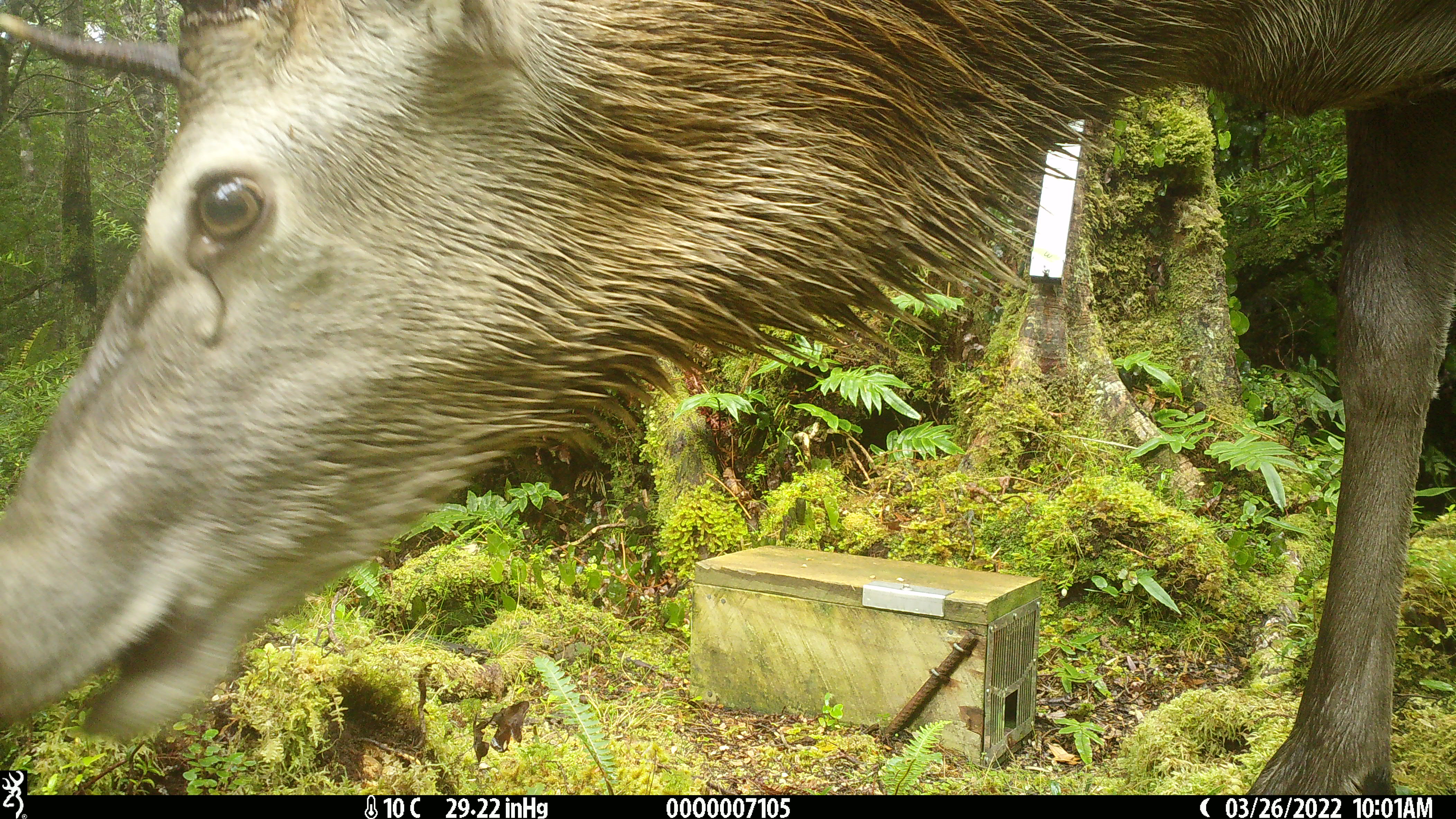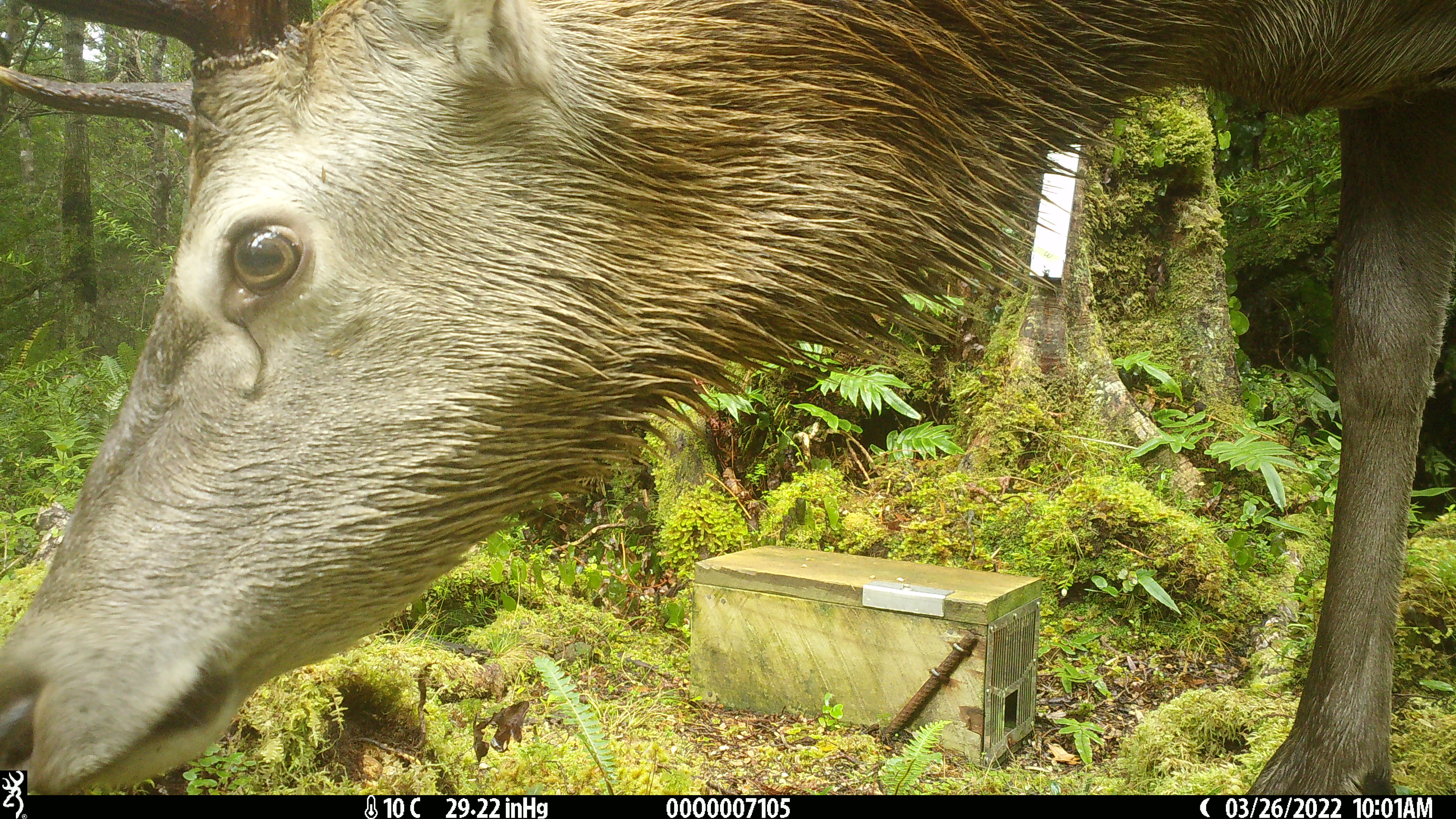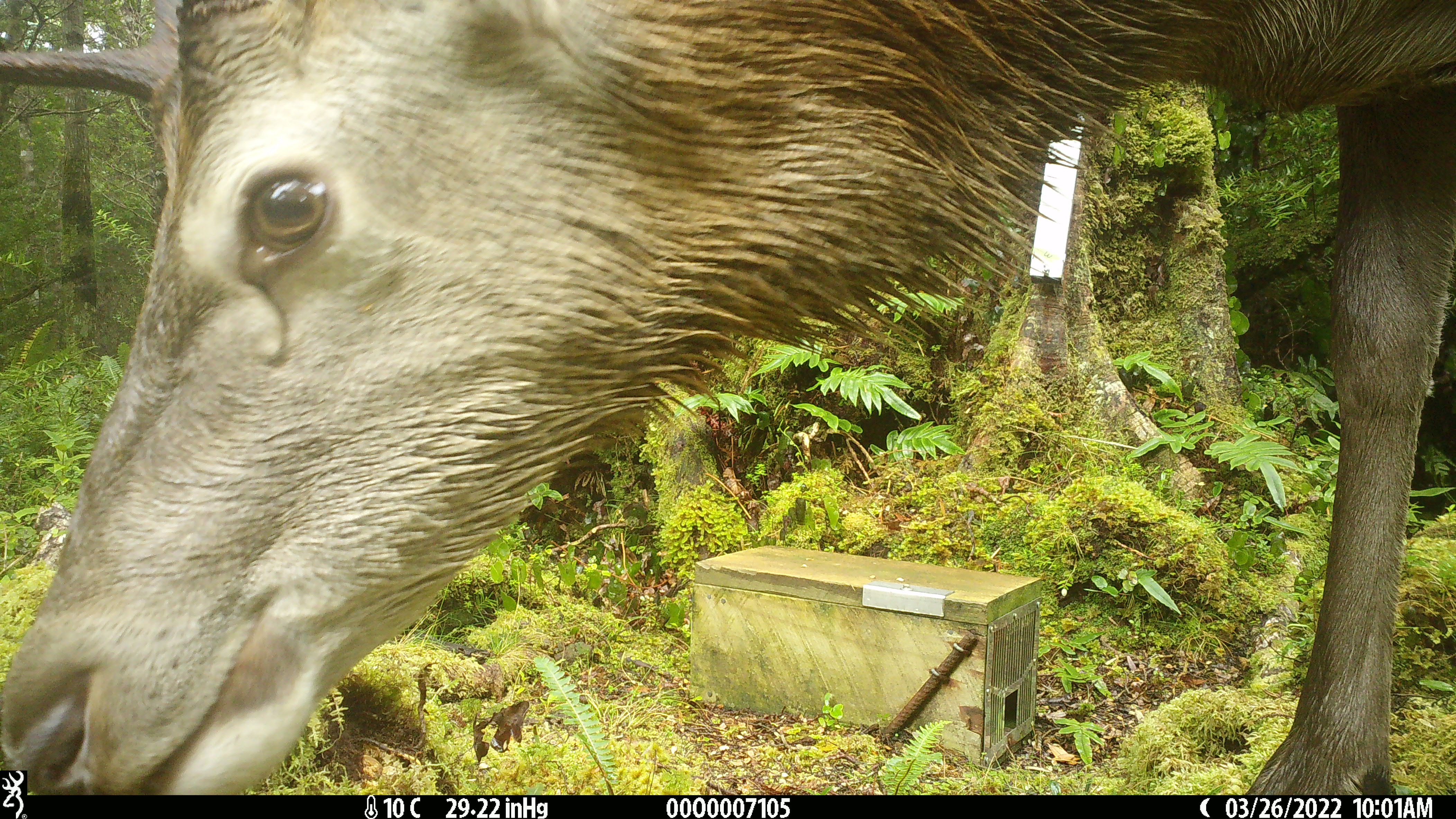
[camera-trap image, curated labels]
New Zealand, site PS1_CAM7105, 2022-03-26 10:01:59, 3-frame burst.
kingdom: Animalia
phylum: Chordata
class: Mammalia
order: Artiodactyla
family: Cervidae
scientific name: Cervidae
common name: deer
Deer (Cervidae).